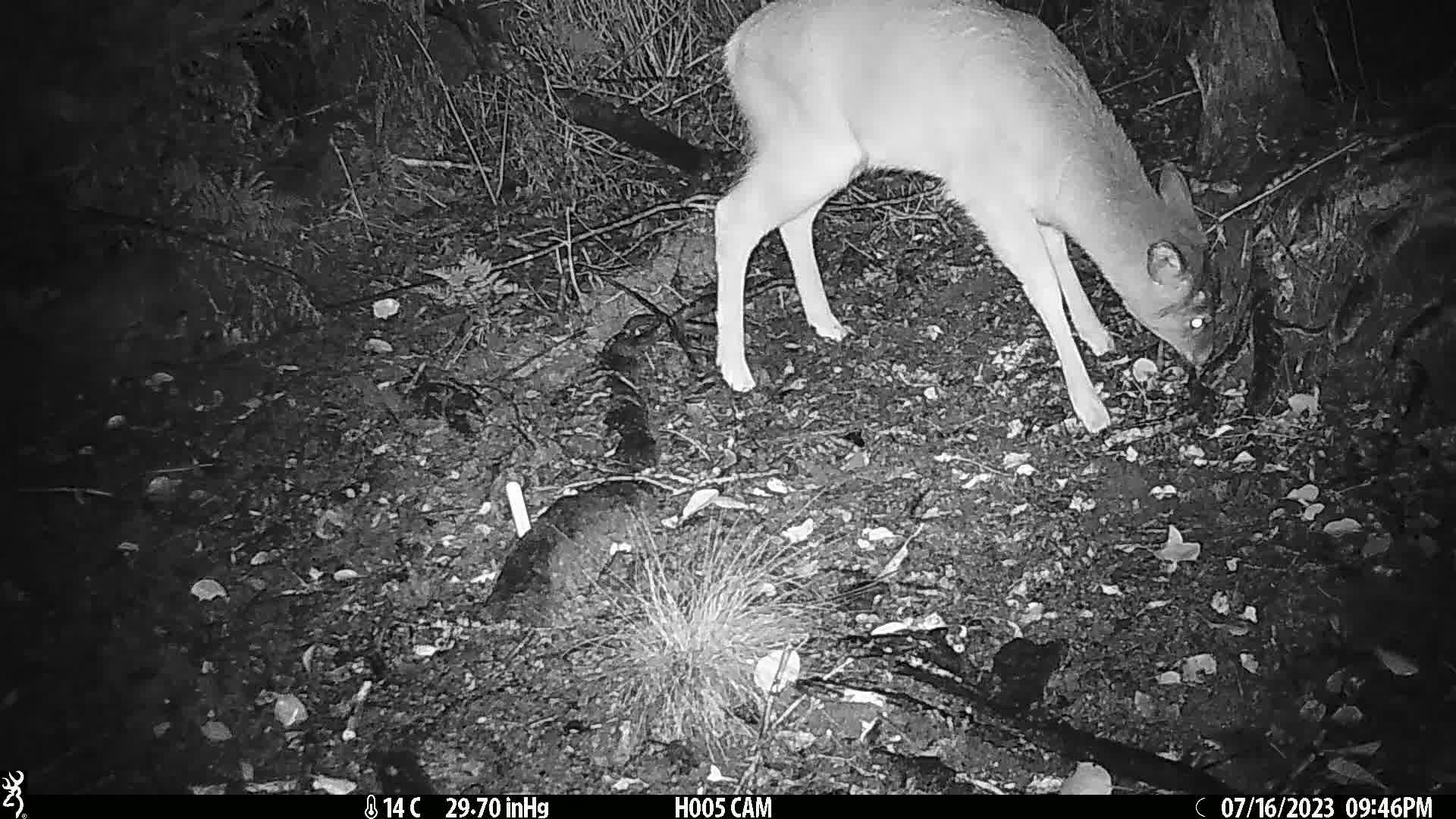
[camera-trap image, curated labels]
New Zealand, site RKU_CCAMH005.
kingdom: Animalia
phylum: Chordata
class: Mammalia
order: Artiodactyla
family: Cervidae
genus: Odocoileus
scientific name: Odocoileus virginianus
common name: white-tailed deer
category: white tailed deer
White tailed deer (white-tailed deer) (Odocoileus virginianus).